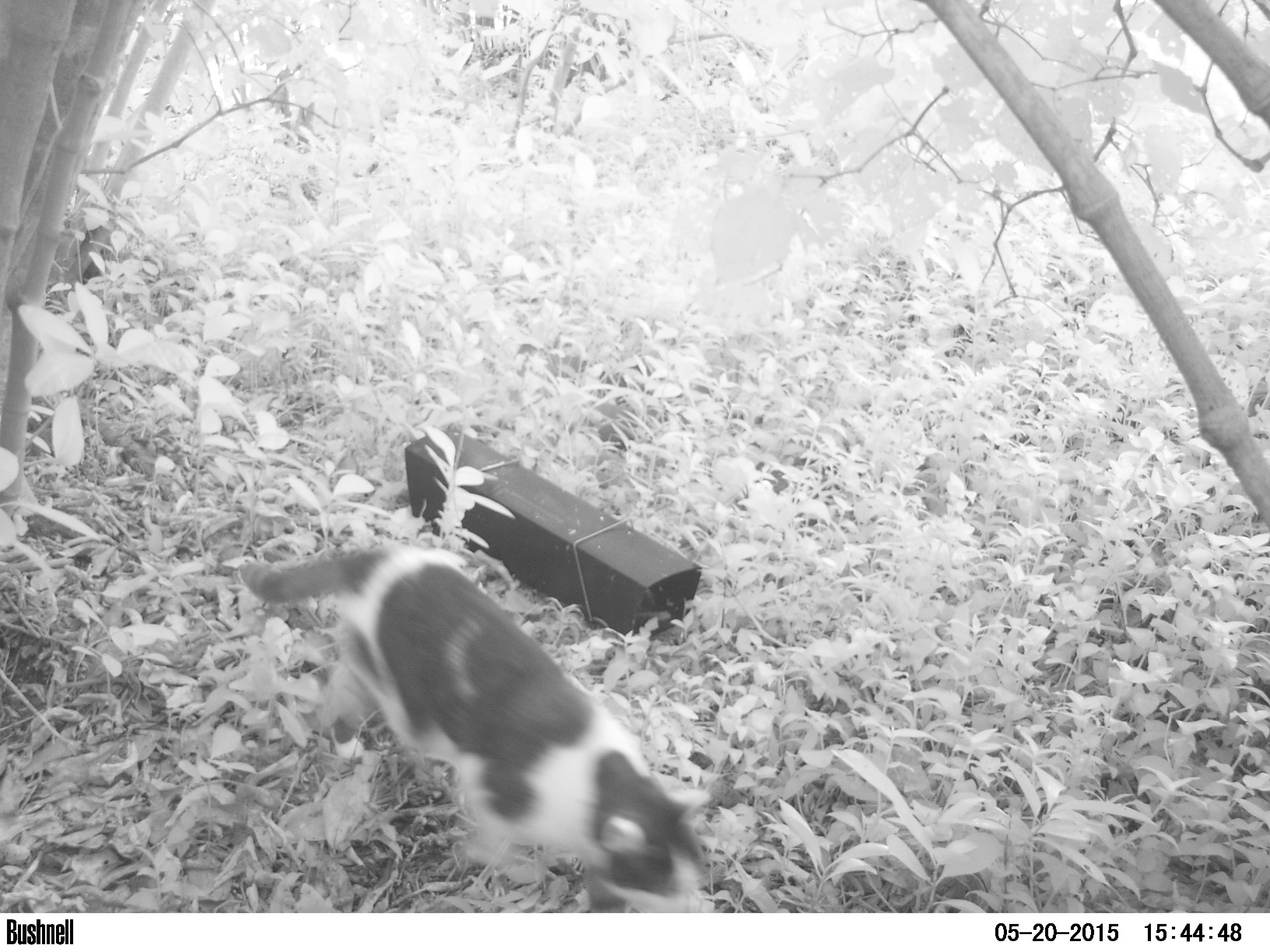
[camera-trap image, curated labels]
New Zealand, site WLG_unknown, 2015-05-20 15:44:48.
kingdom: Animalia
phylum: Chordata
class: Mammalia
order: Carnivora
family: Felidae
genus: Felis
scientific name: Felis catus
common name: domestic cat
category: cat